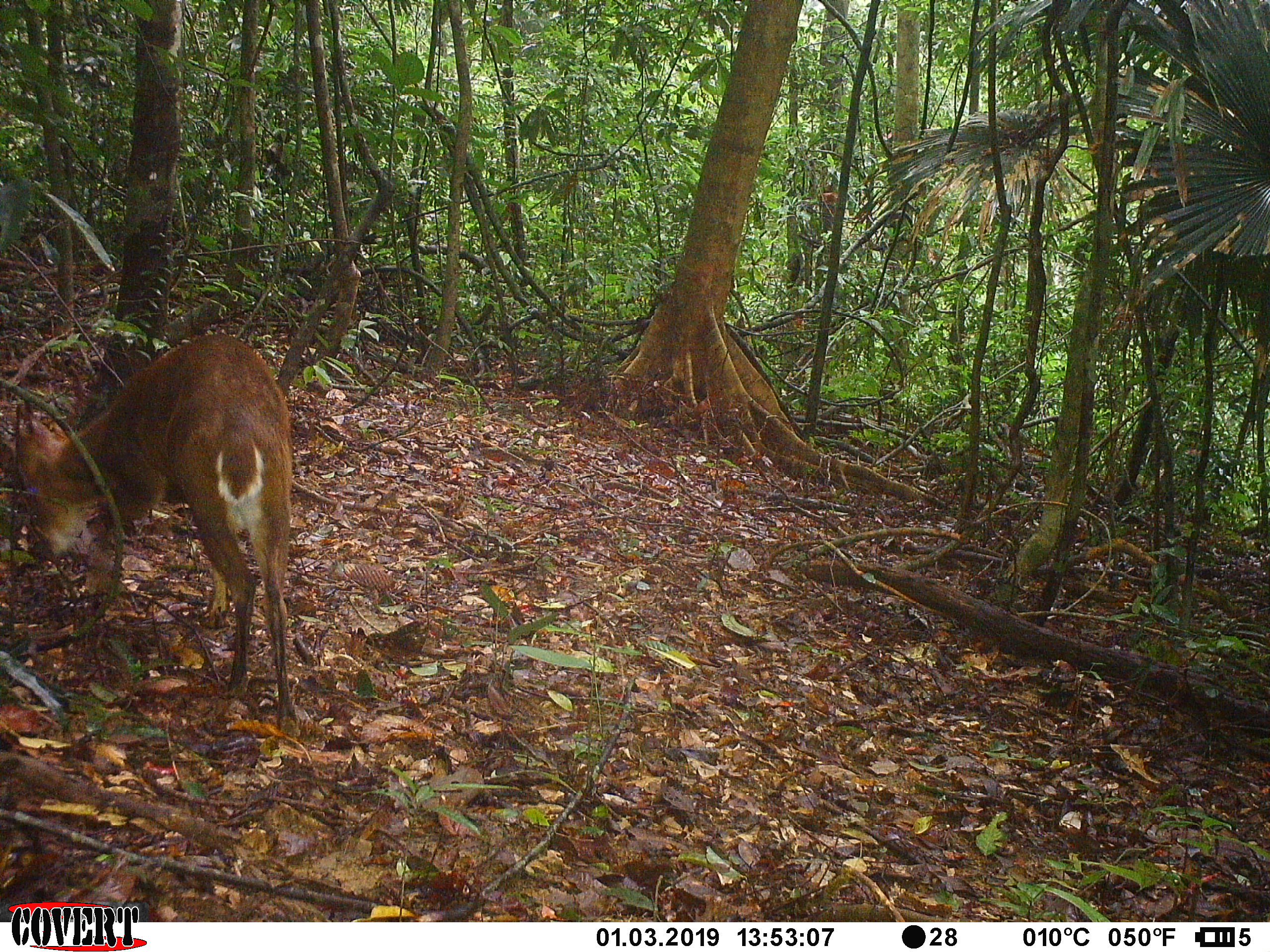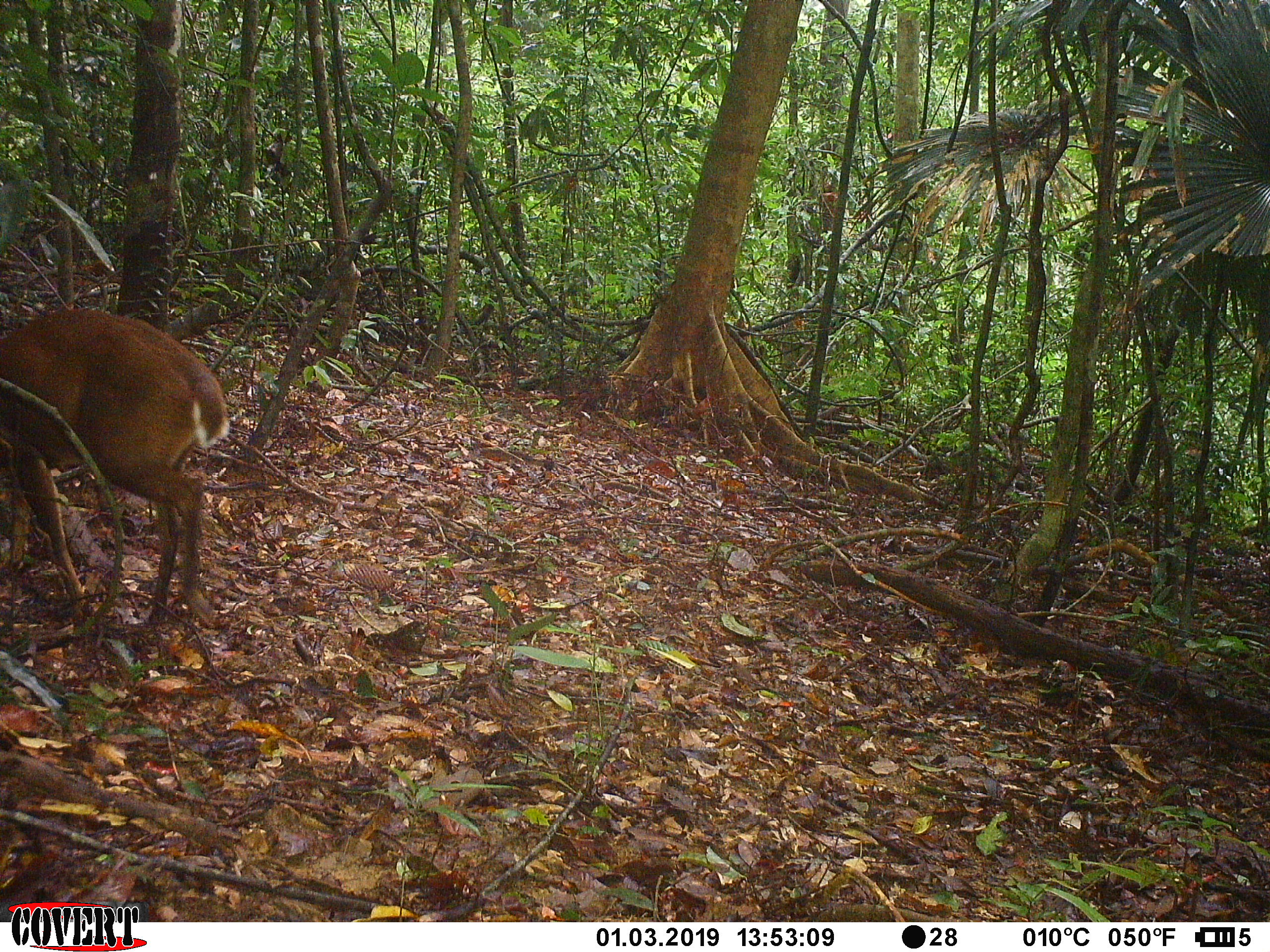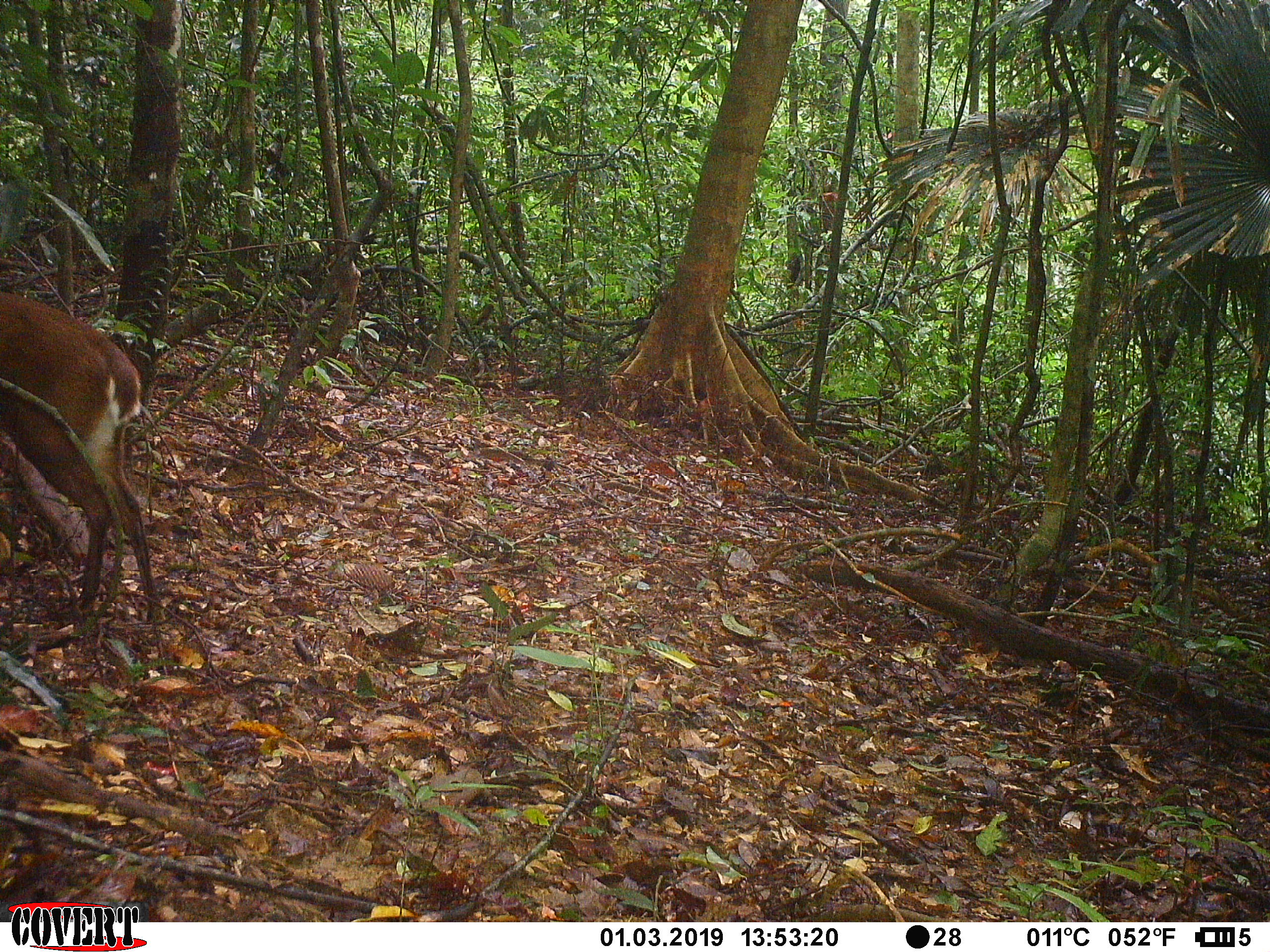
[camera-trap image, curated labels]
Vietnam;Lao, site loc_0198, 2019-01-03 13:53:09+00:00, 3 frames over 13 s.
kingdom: Animalia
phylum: Chordata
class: Mammalia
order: Artiodactyla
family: Cervidae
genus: Muntiacus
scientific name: Muntiacus vuquangensis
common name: large-antlered muntjac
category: large antlered muntjac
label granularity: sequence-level